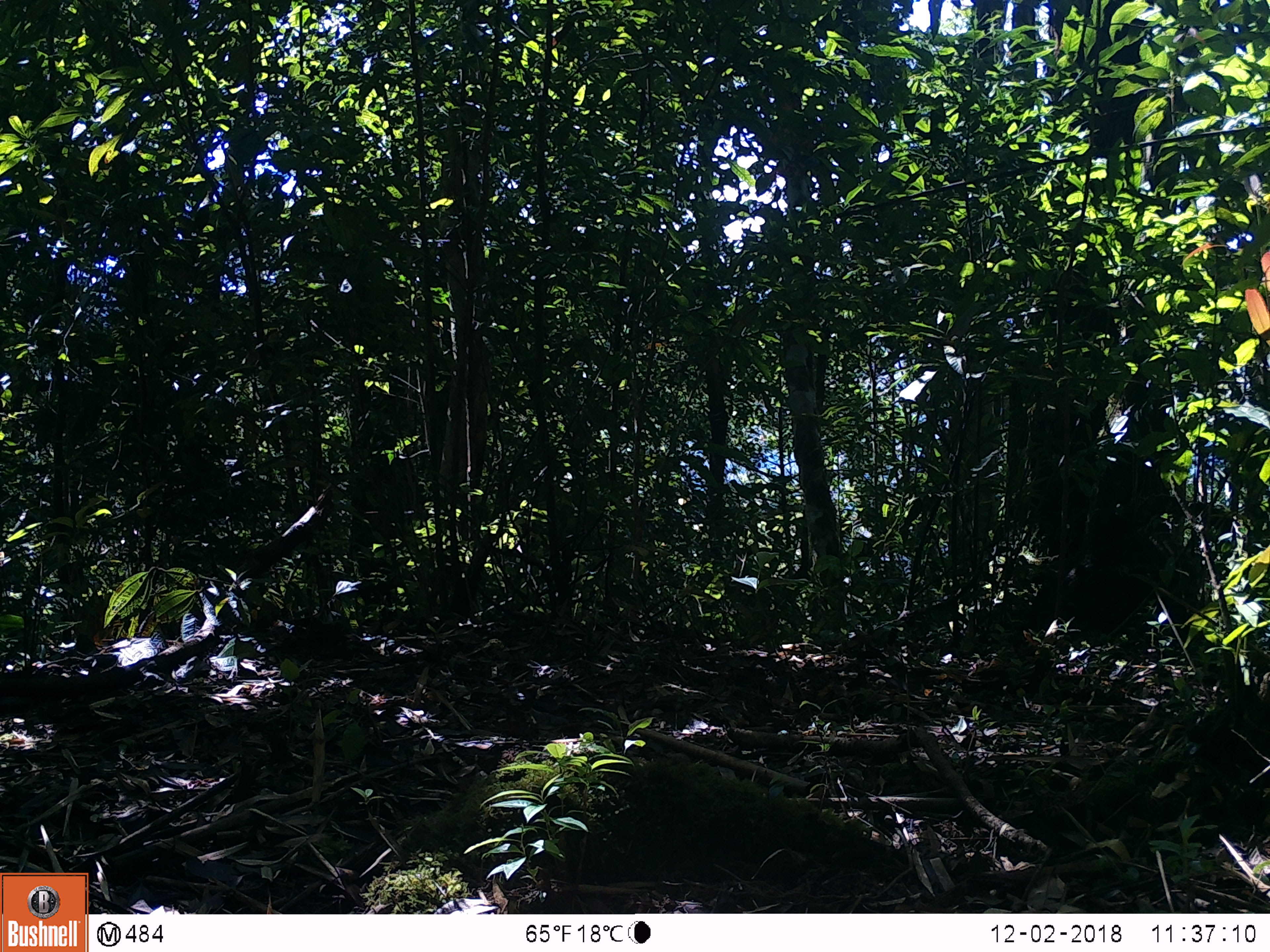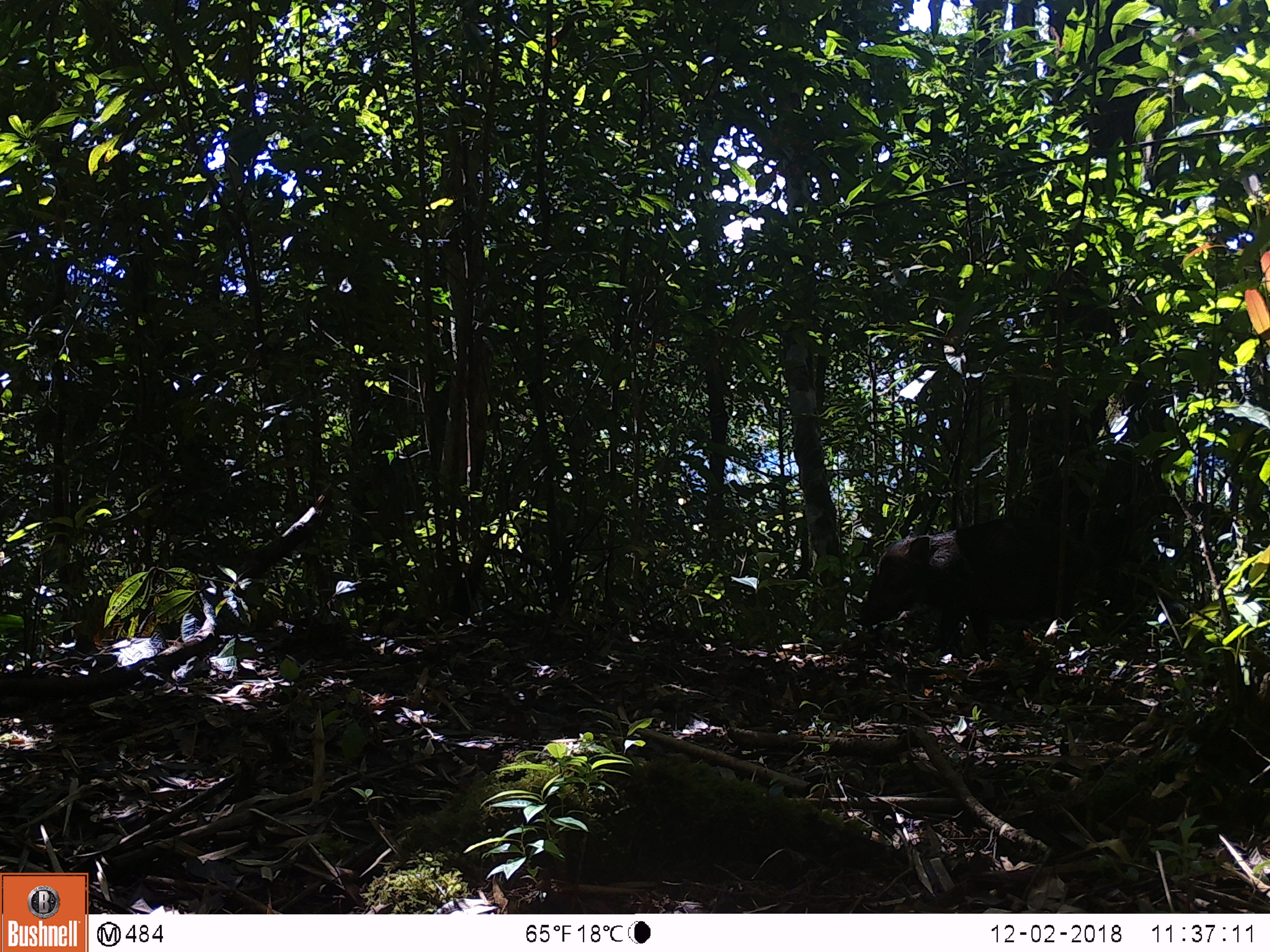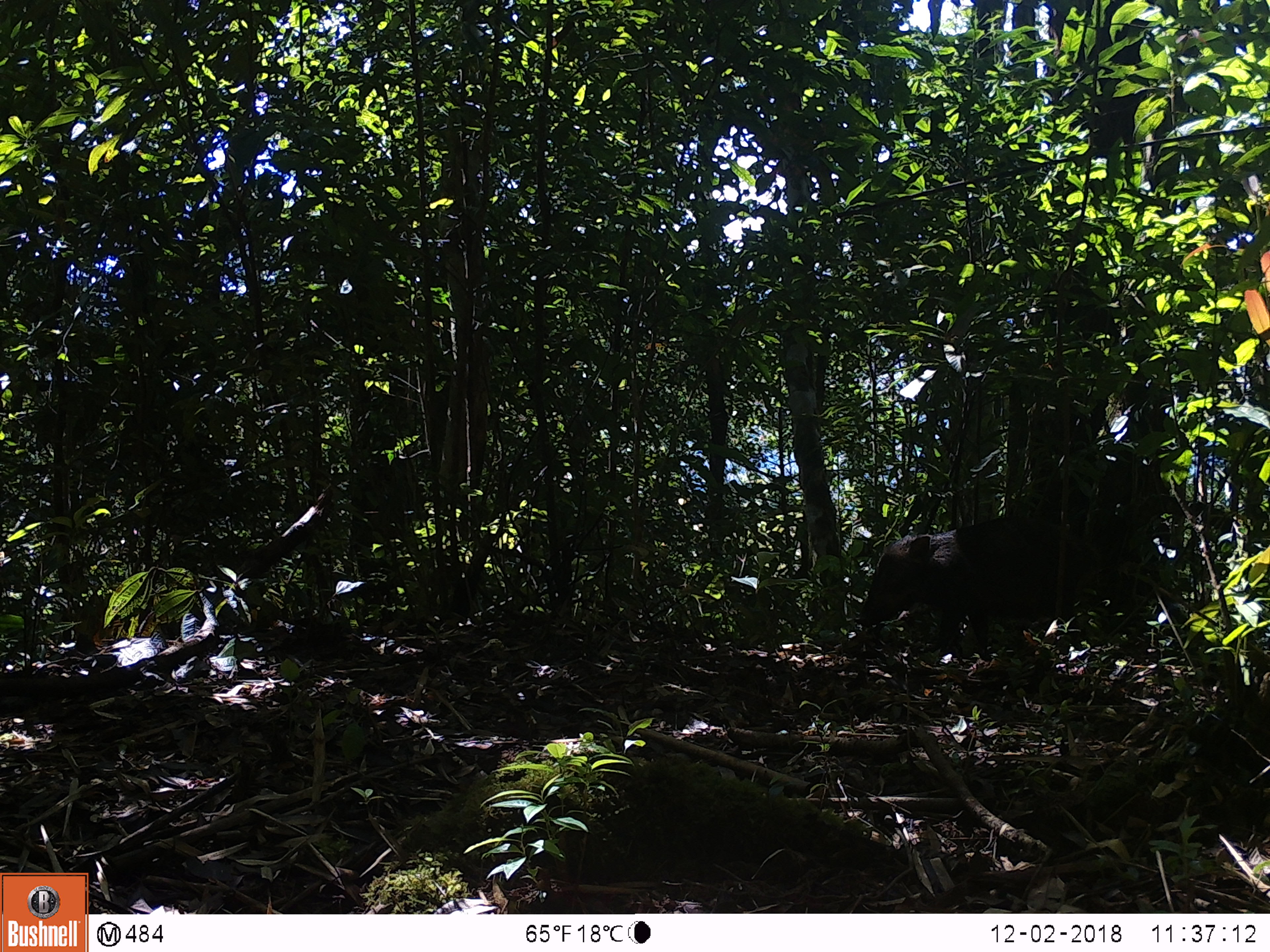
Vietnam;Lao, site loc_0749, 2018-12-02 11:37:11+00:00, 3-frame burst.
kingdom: Animalia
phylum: Chordata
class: Mammalia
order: Artiodactyla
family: Suidae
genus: Sus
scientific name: Sus scrofa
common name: eurasian wild pig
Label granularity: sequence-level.